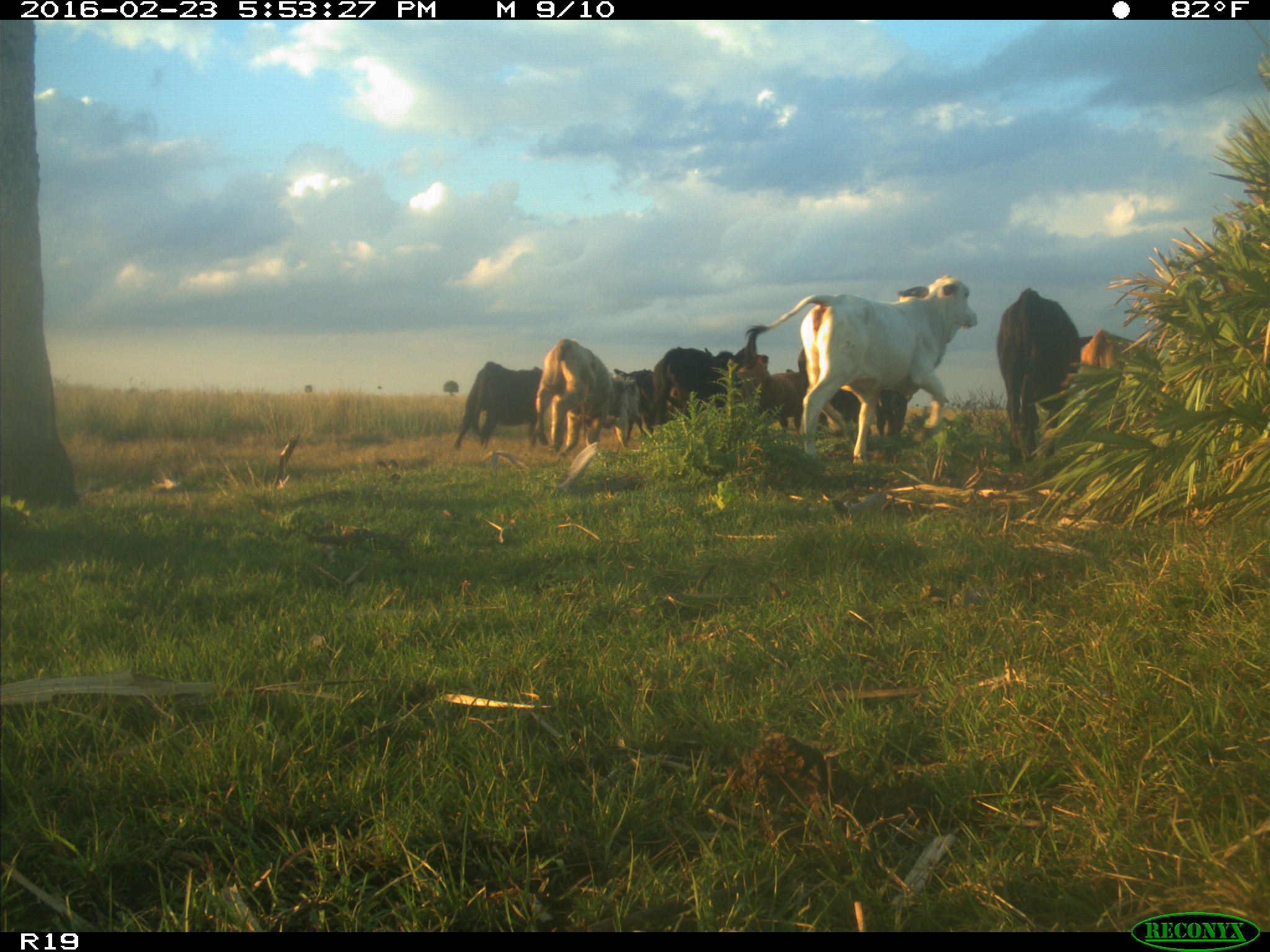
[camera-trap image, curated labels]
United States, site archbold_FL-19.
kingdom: Animalia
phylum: Chordata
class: Mammalia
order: Artiodactyla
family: Bovidae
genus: Bos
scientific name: Bos taurus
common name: domestic cow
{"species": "Bos taurus (domestic cow)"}